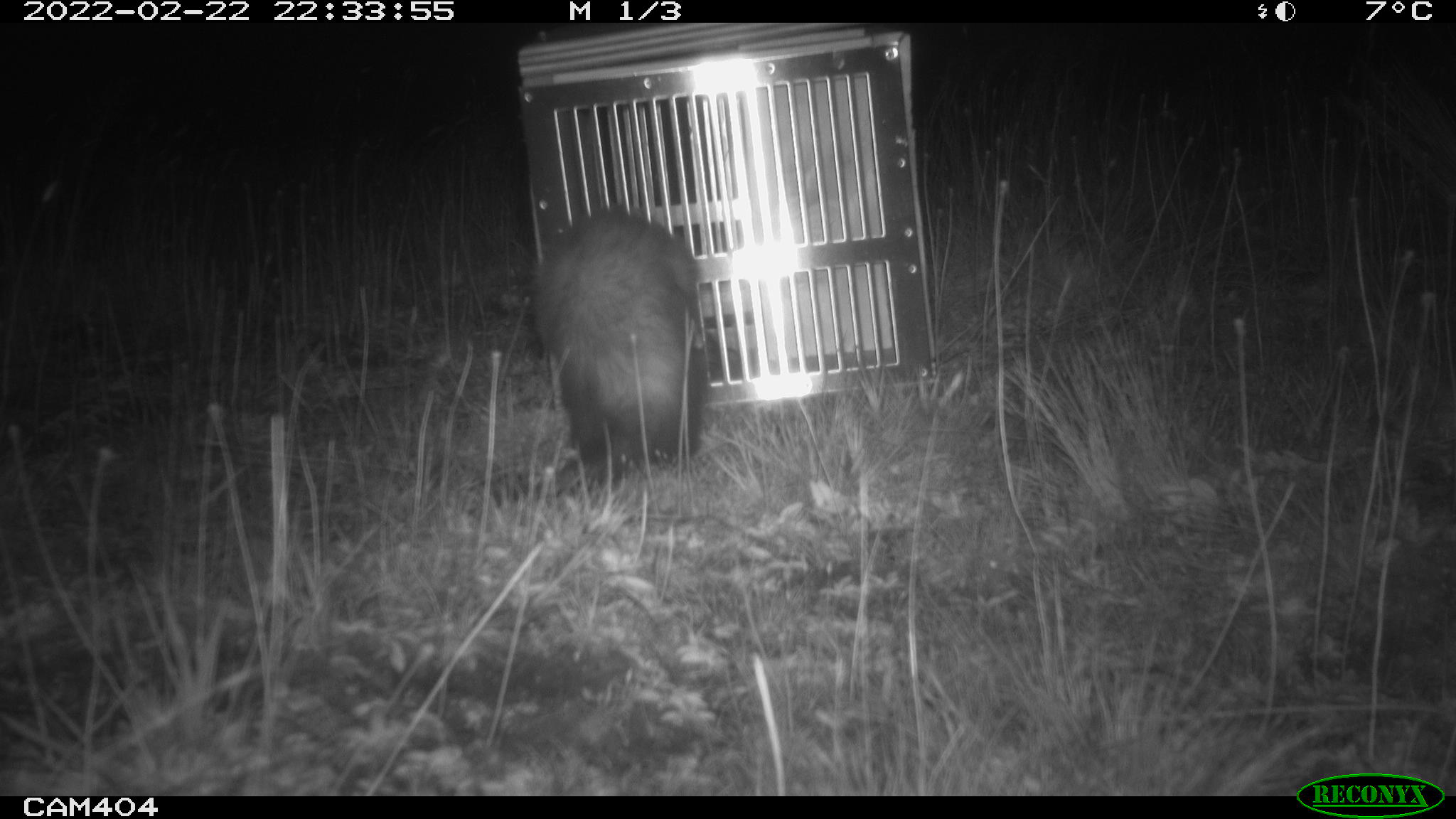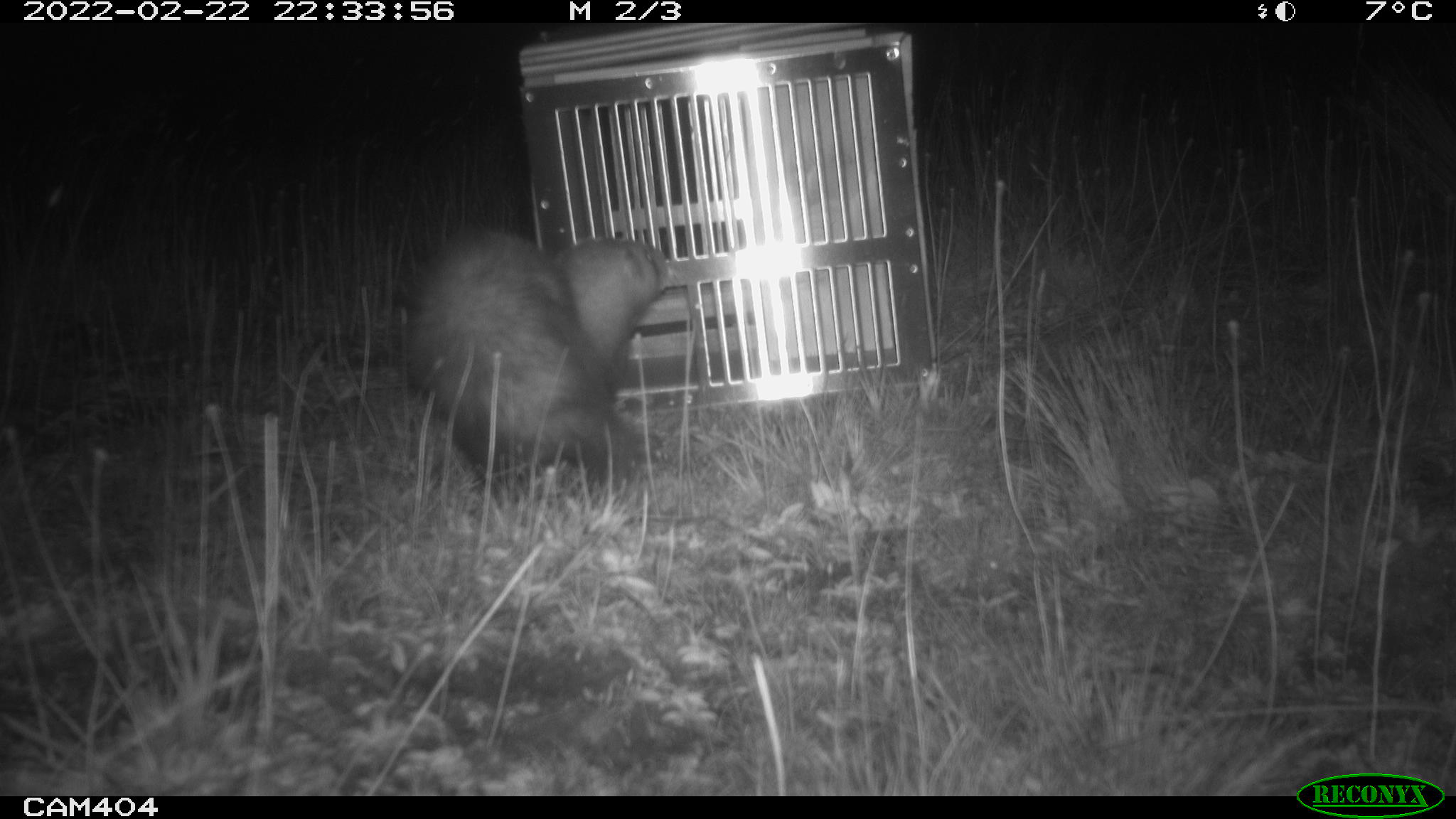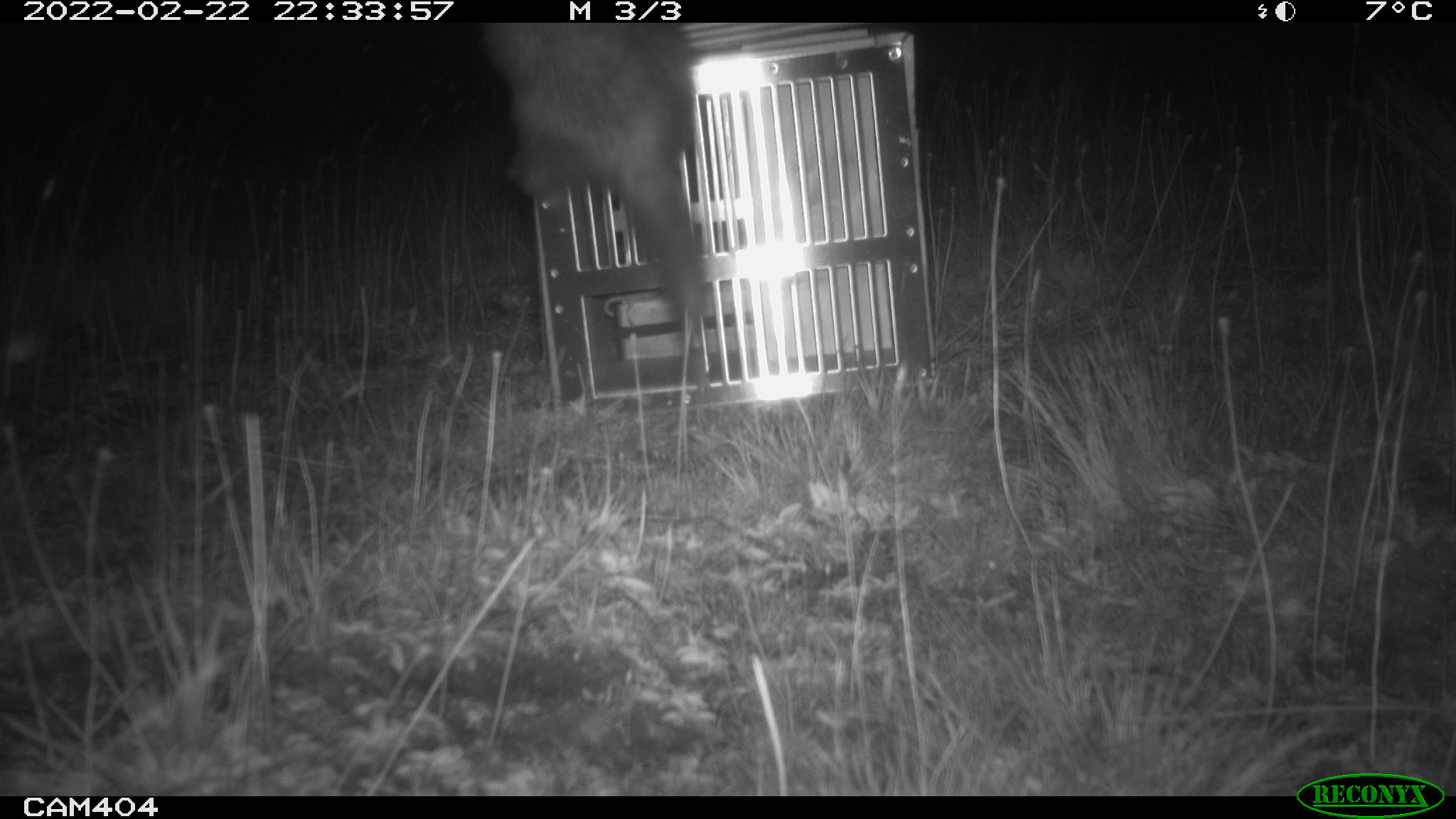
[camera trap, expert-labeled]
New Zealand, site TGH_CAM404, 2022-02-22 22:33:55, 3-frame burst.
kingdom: Animalia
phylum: Chordata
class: Mammalia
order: Carnivora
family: Mustelidae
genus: Mustela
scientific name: Mustela furo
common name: ferret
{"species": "ferret (Mustela furo)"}